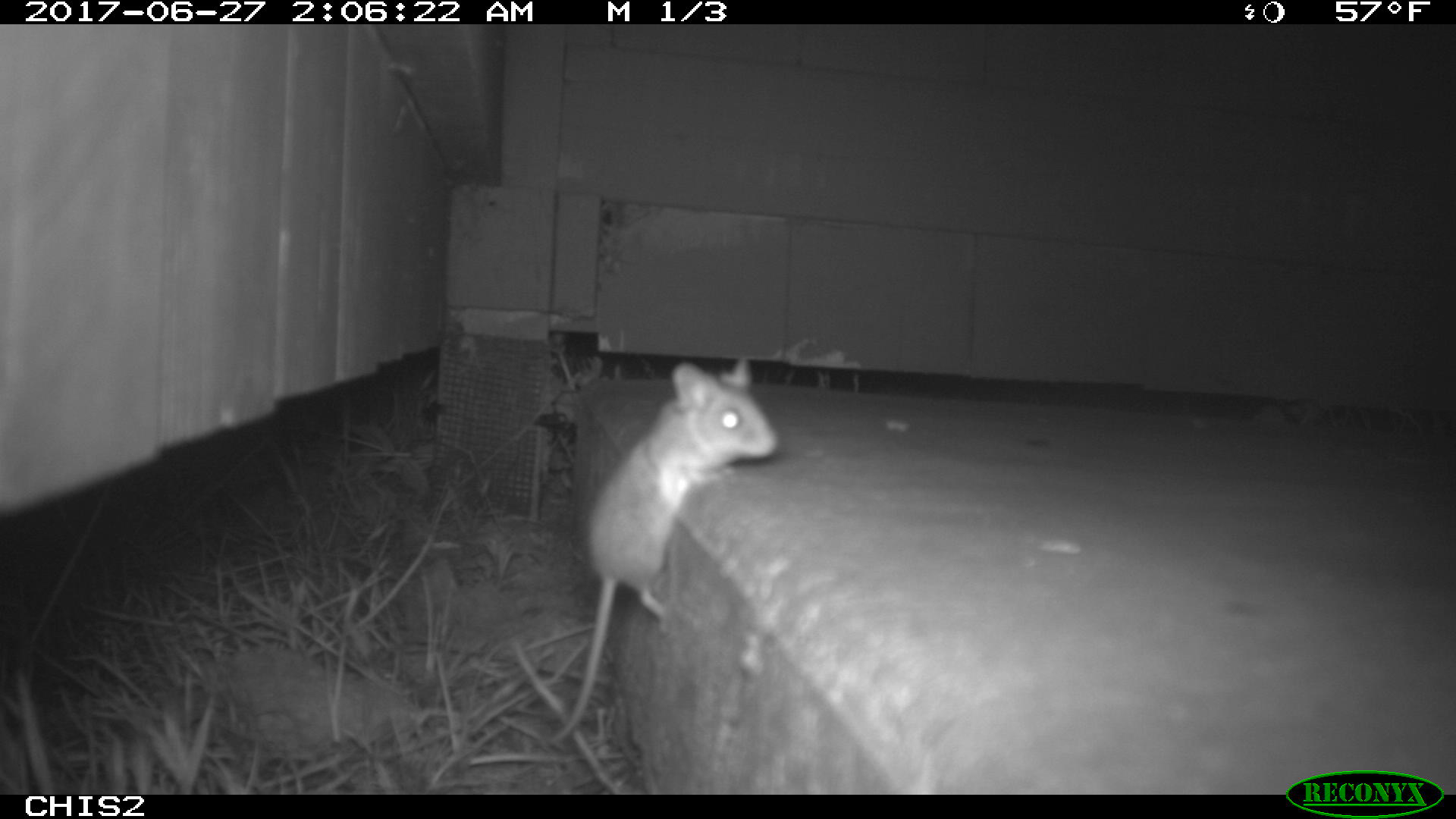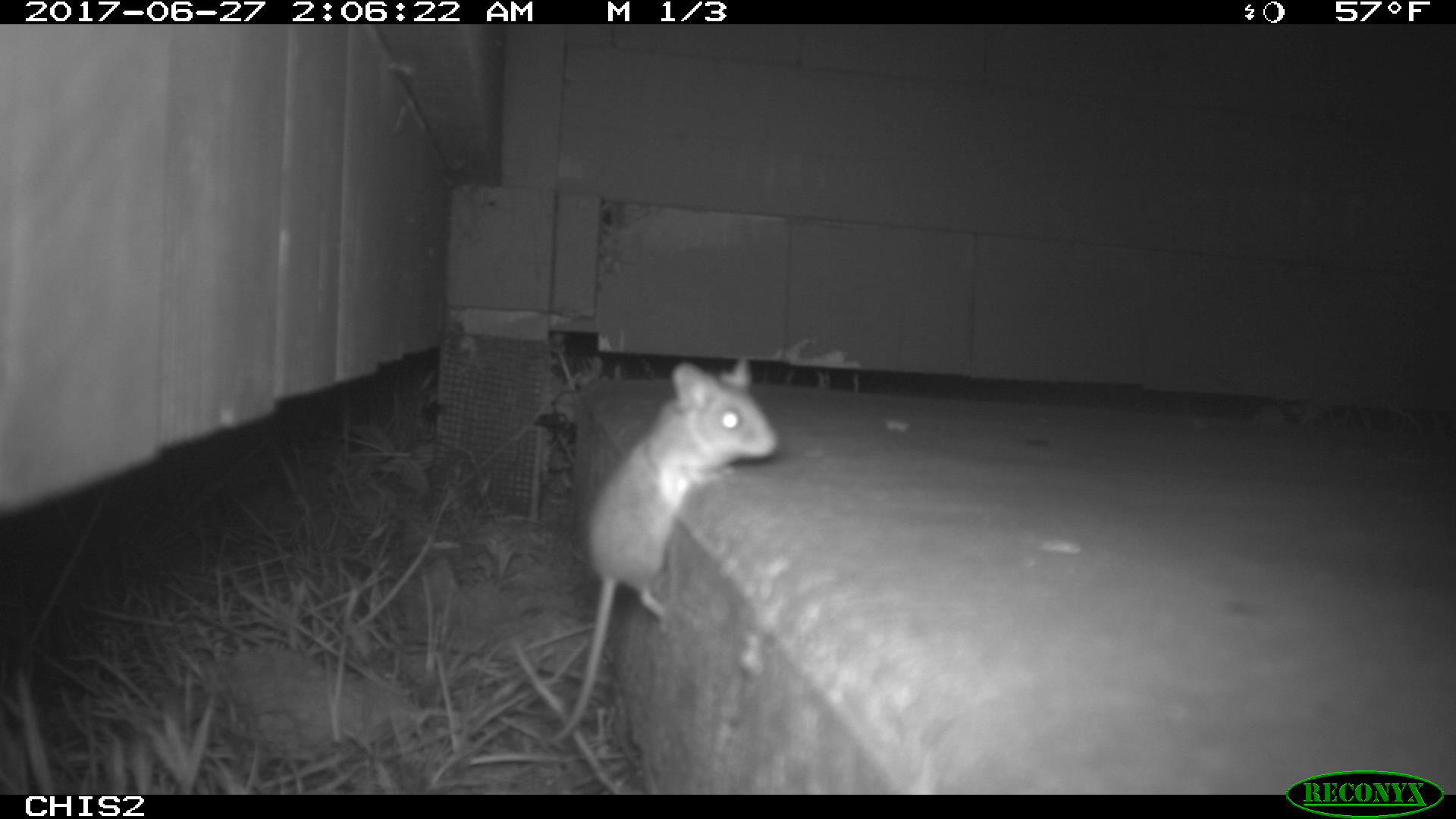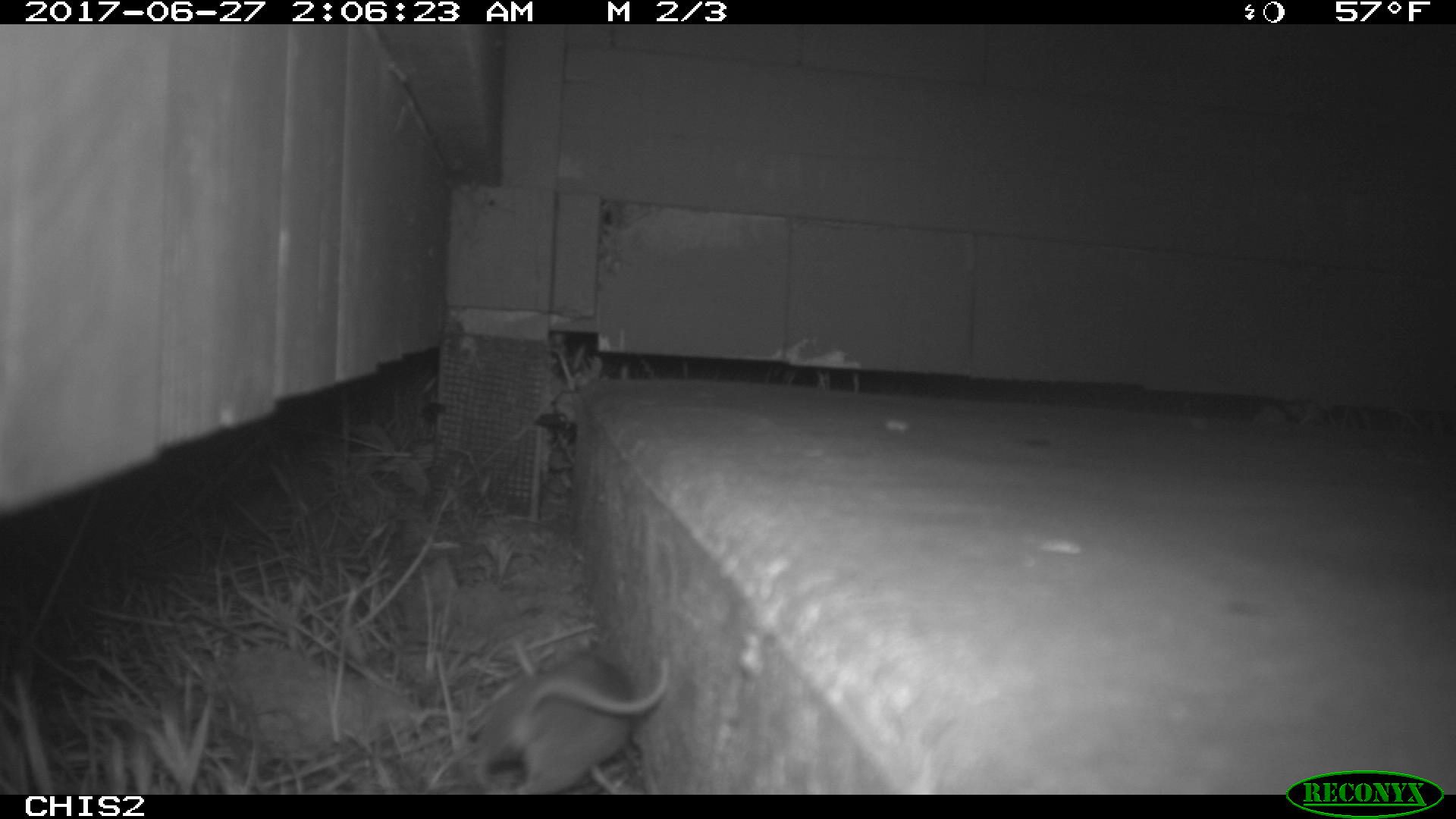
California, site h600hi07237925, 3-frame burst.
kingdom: Animalia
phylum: Chordata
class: Mammalia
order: Rodentia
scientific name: Rodentia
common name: rodent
Rodent (Rodentia).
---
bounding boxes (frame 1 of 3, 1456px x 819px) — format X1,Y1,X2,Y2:
rodent: 544,352,780,747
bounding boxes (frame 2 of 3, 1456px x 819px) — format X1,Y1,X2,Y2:
rodent: 548,357,779,743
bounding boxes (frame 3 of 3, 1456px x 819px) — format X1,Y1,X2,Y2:
rodent: 474,641,670,795